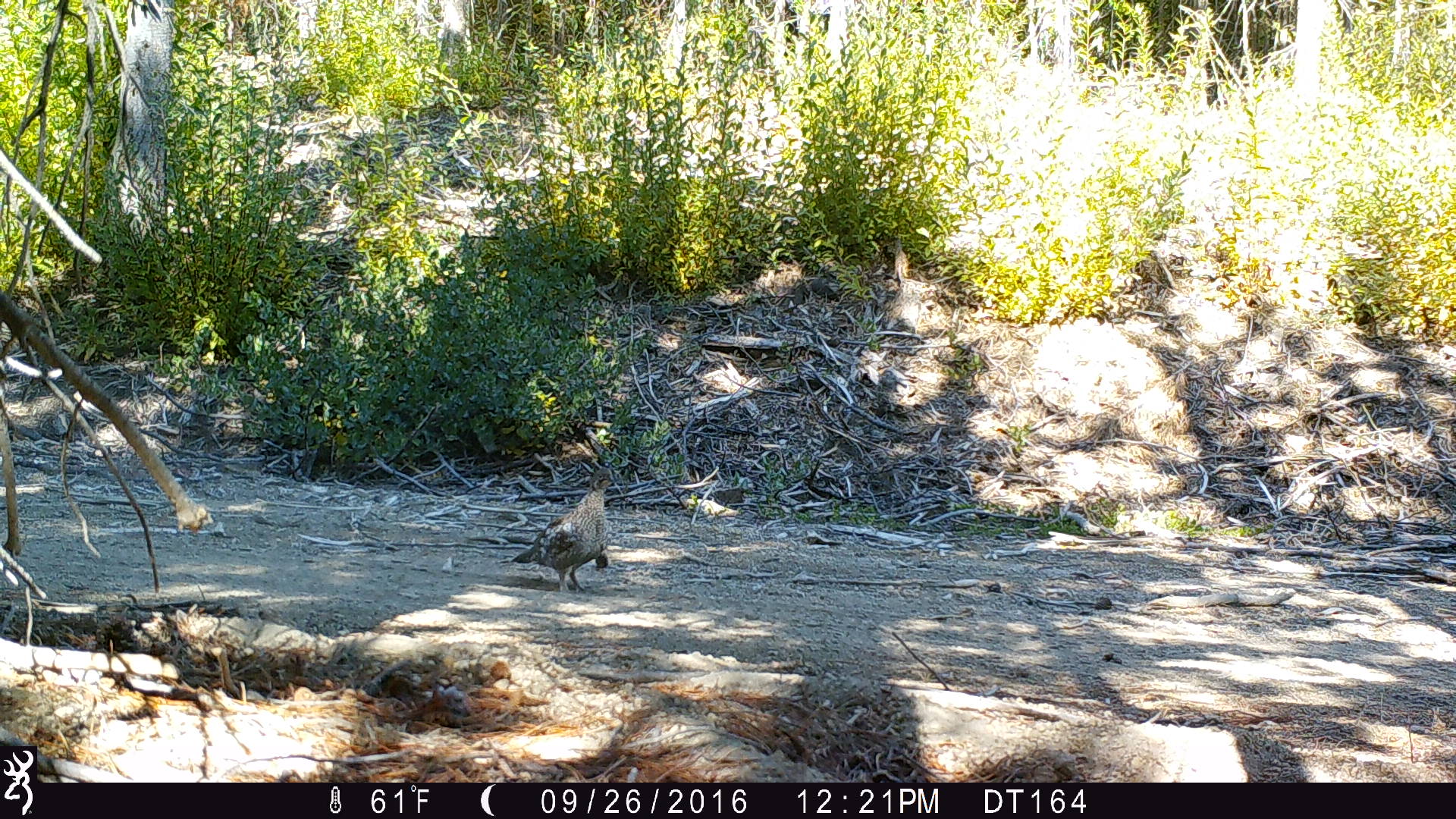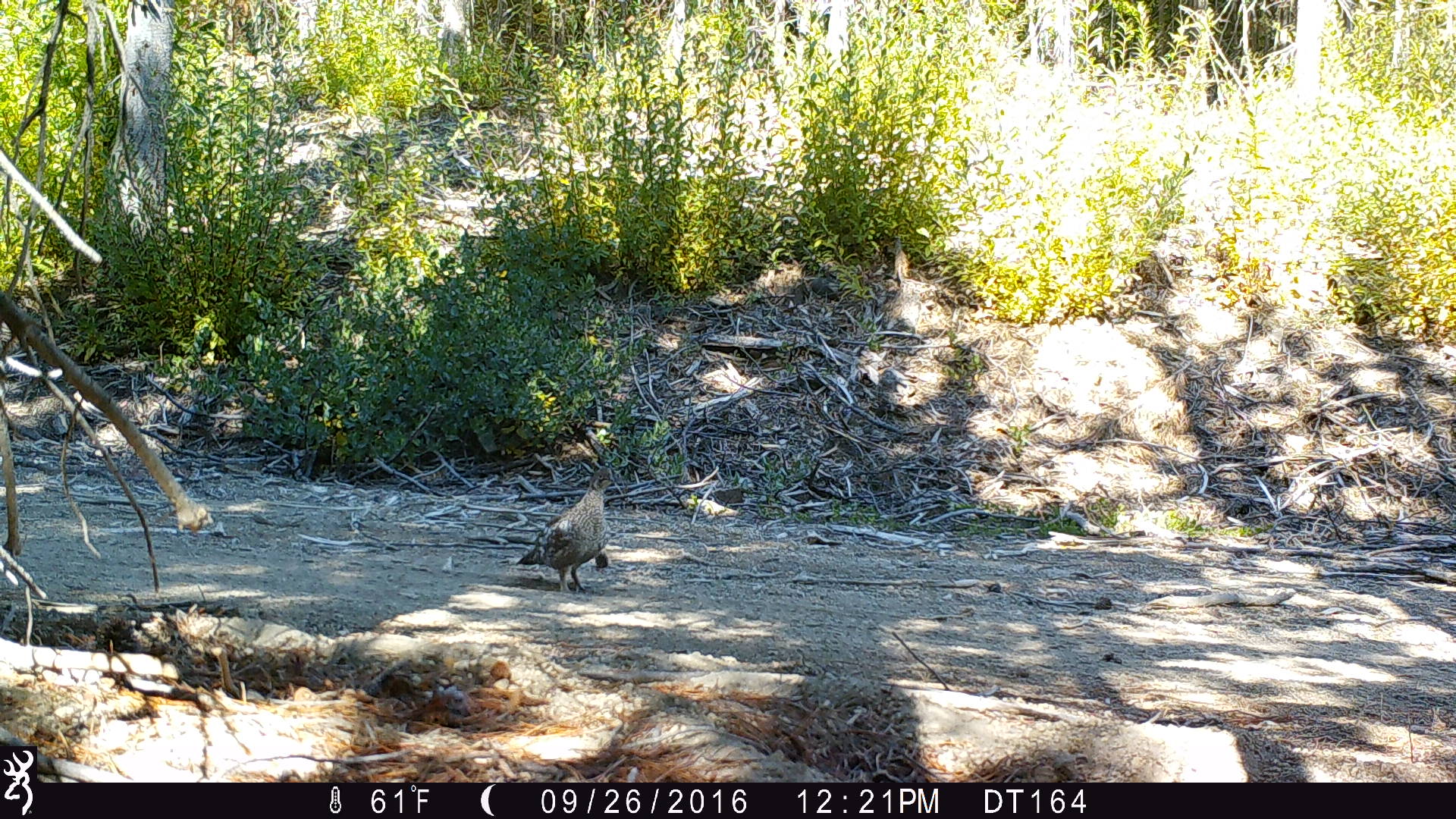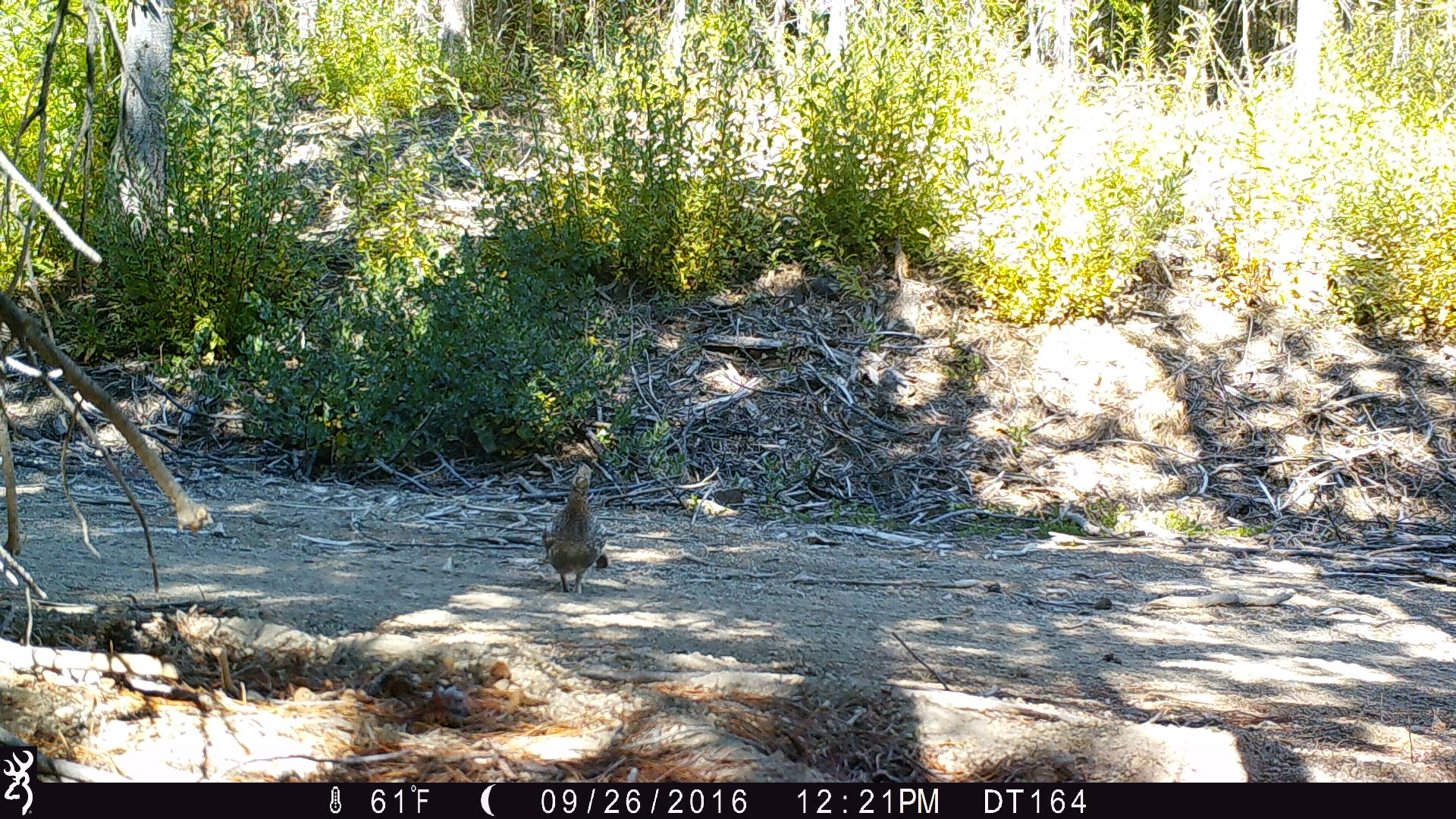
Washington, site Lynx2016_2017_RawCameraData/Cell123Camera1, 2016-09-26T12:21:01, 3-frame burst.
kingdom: Animalia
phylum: Chordata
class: Aves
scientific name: Aves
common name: birds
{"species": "Aves (birds)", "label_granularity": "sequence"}